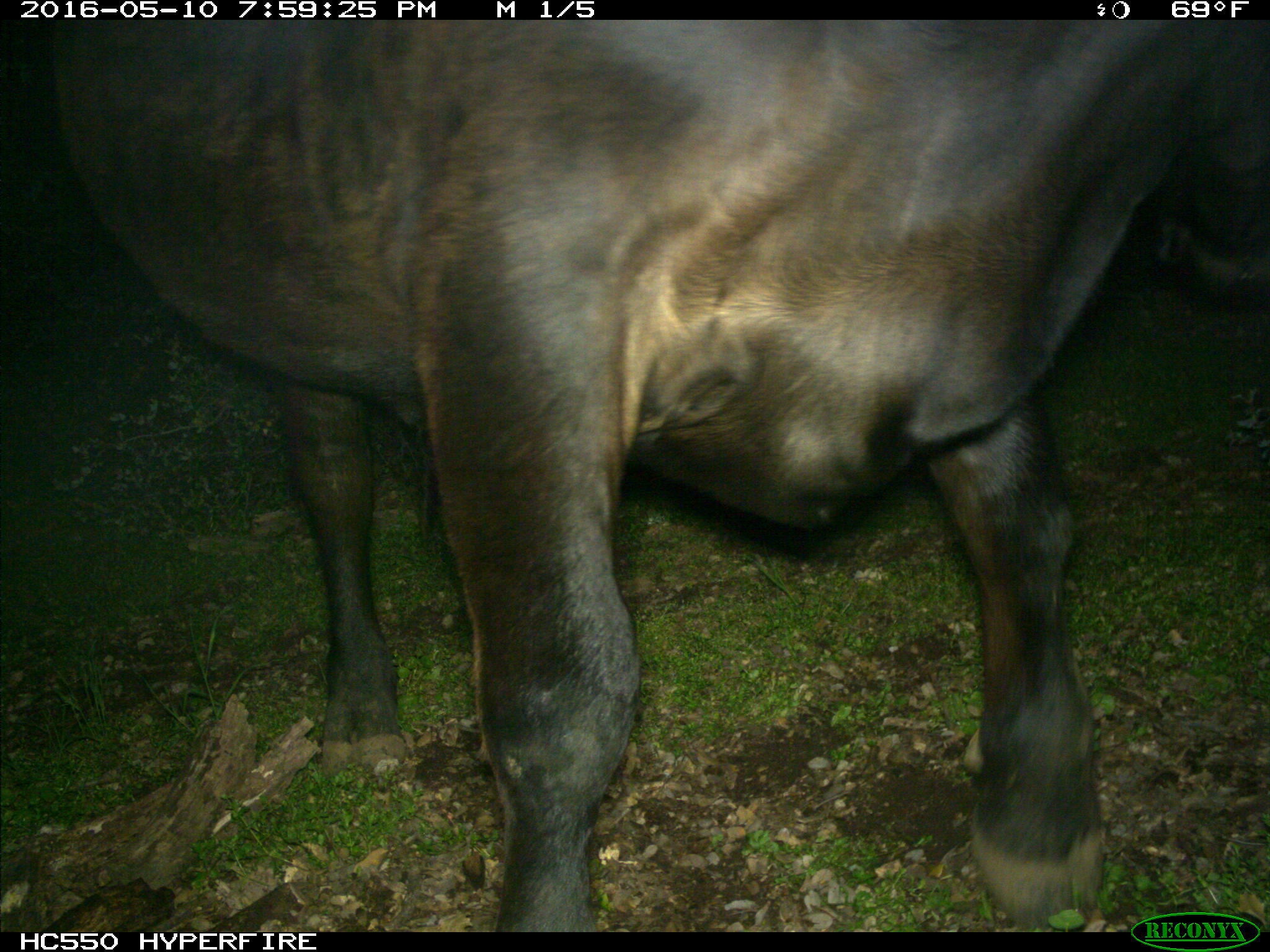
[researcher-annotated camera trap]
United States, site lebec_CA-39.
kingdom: Animalia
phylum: Chordata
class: Mammalia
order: Artiodactyla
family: Bovidae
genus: Bos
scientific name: Bos taurus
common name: domestic cow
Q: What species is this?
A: Bos taurus (domestic cow).